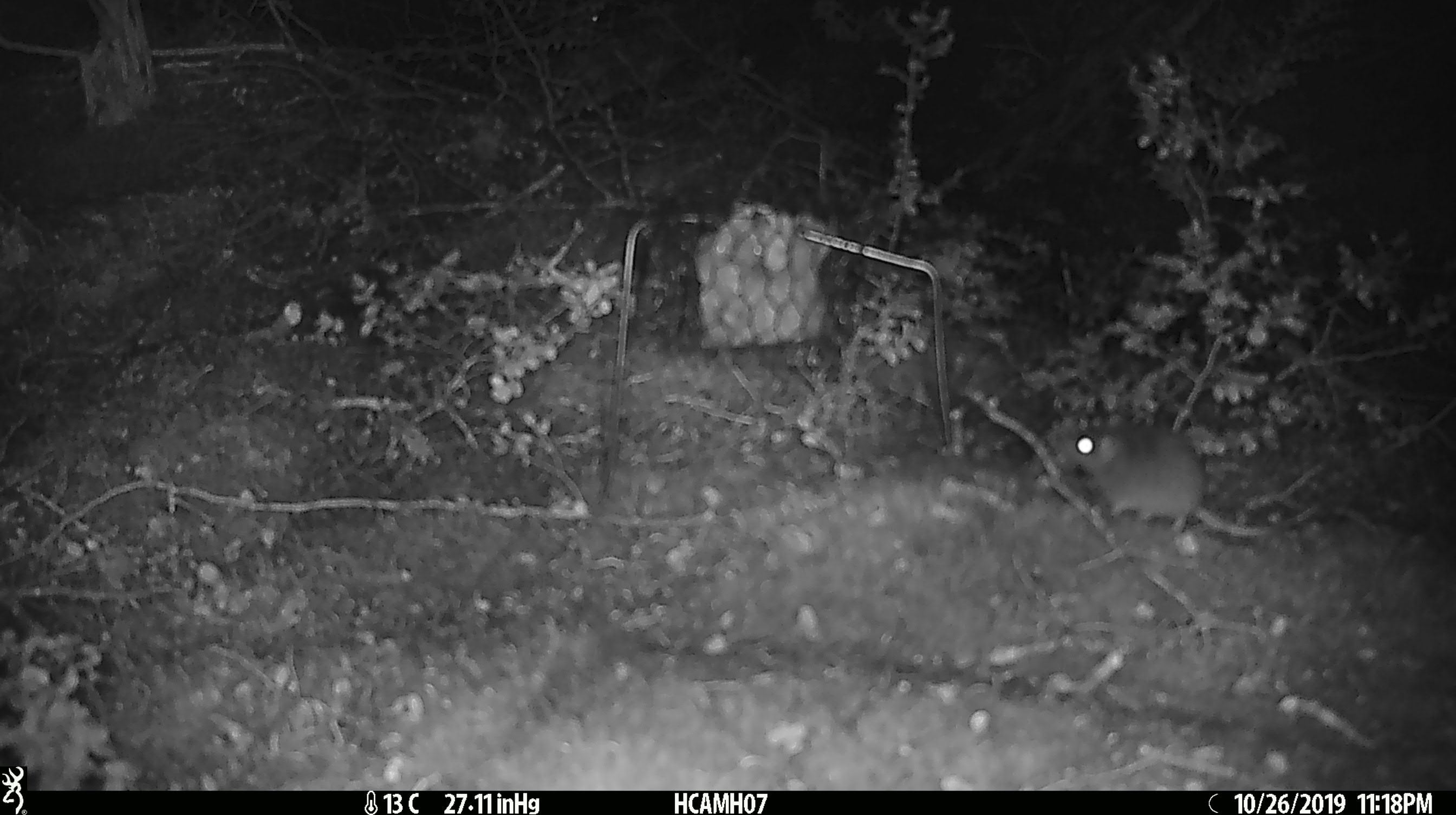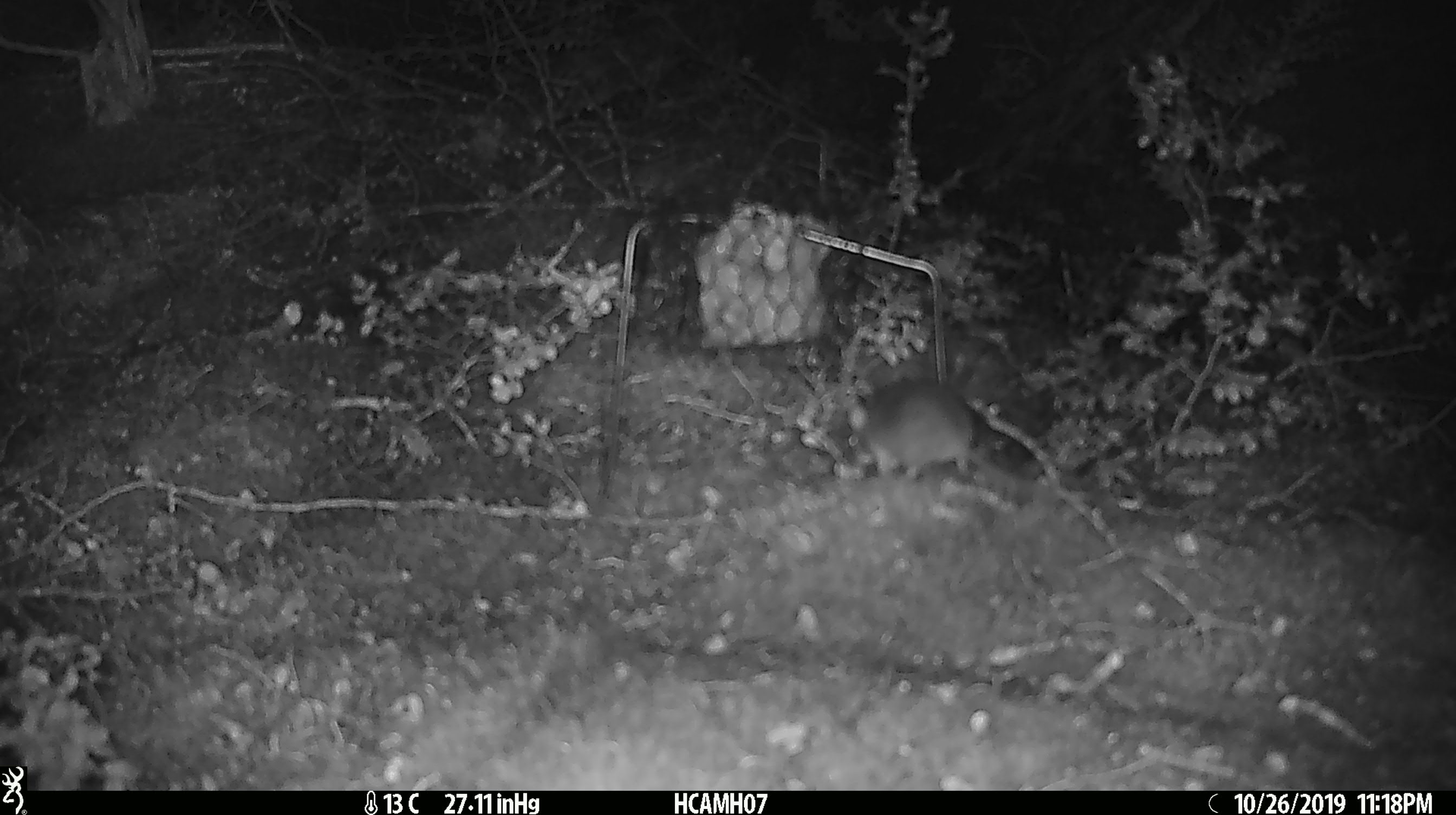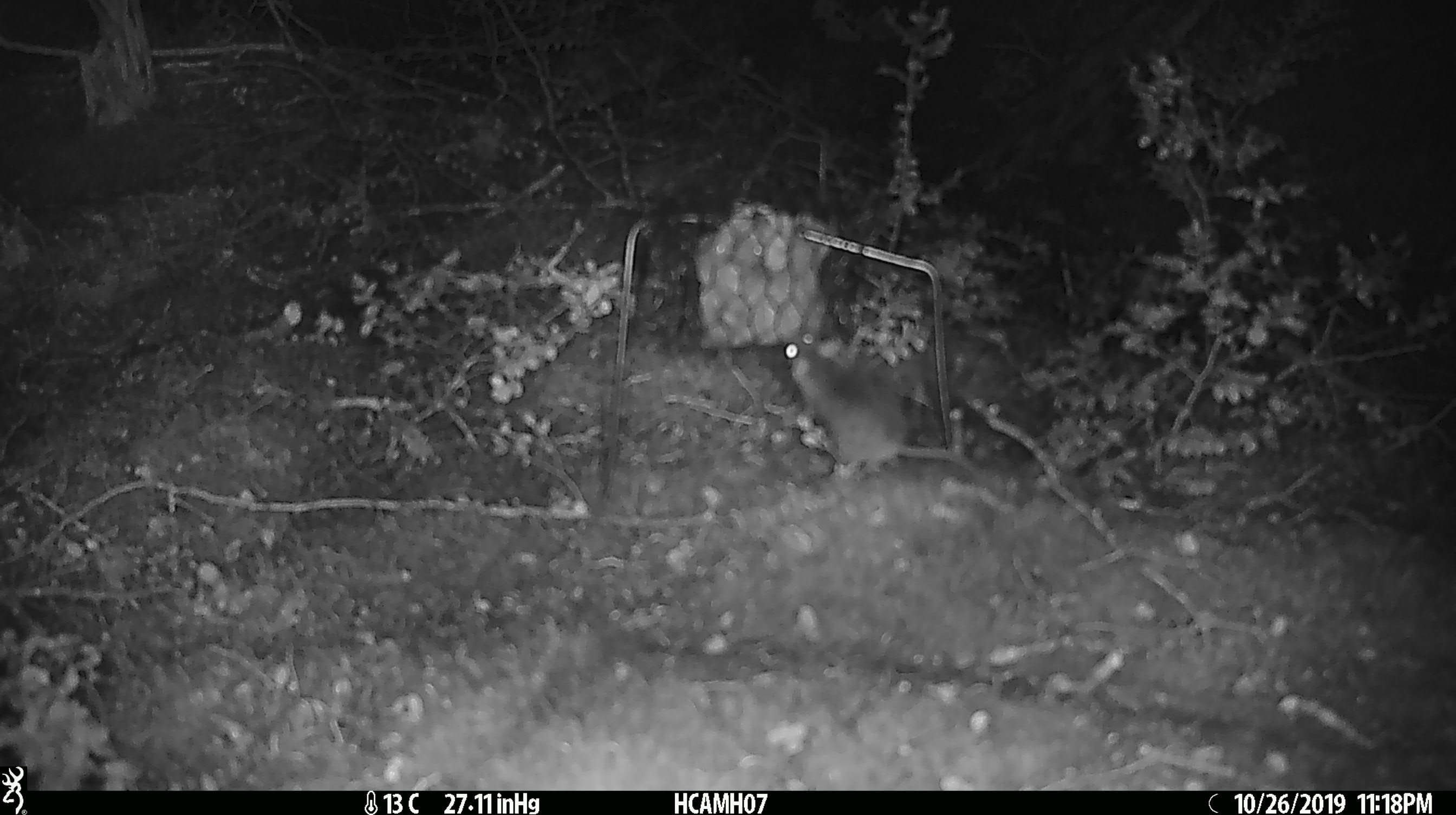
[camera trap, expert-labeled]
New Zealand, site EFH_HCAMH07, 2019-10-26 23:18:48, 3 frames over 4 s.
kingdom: Animalia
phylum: Chordata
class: Mammalia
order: Rodentia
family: Muridae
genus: Mus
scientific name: Mus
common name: mouse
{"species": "mouse (Mus)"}